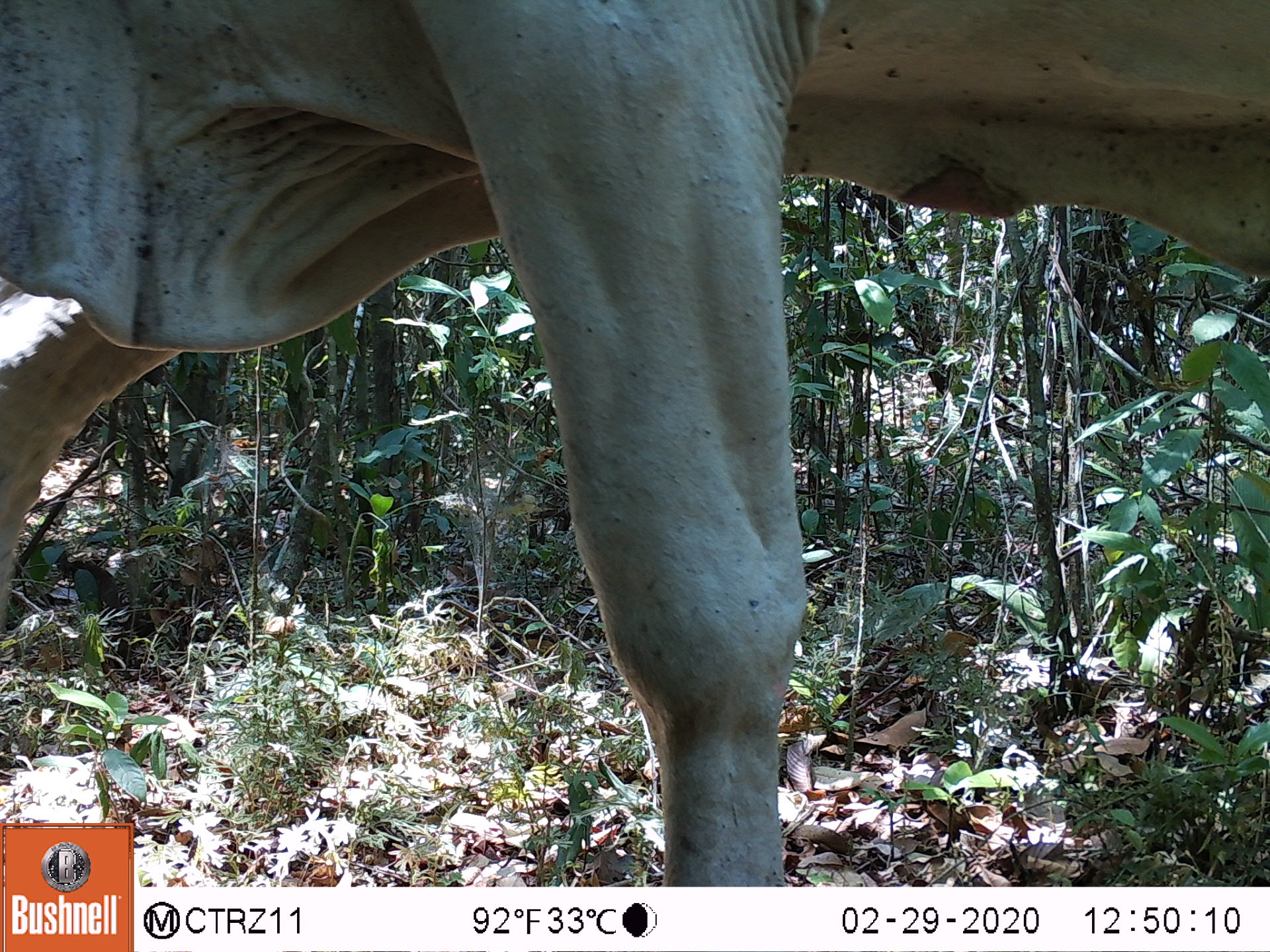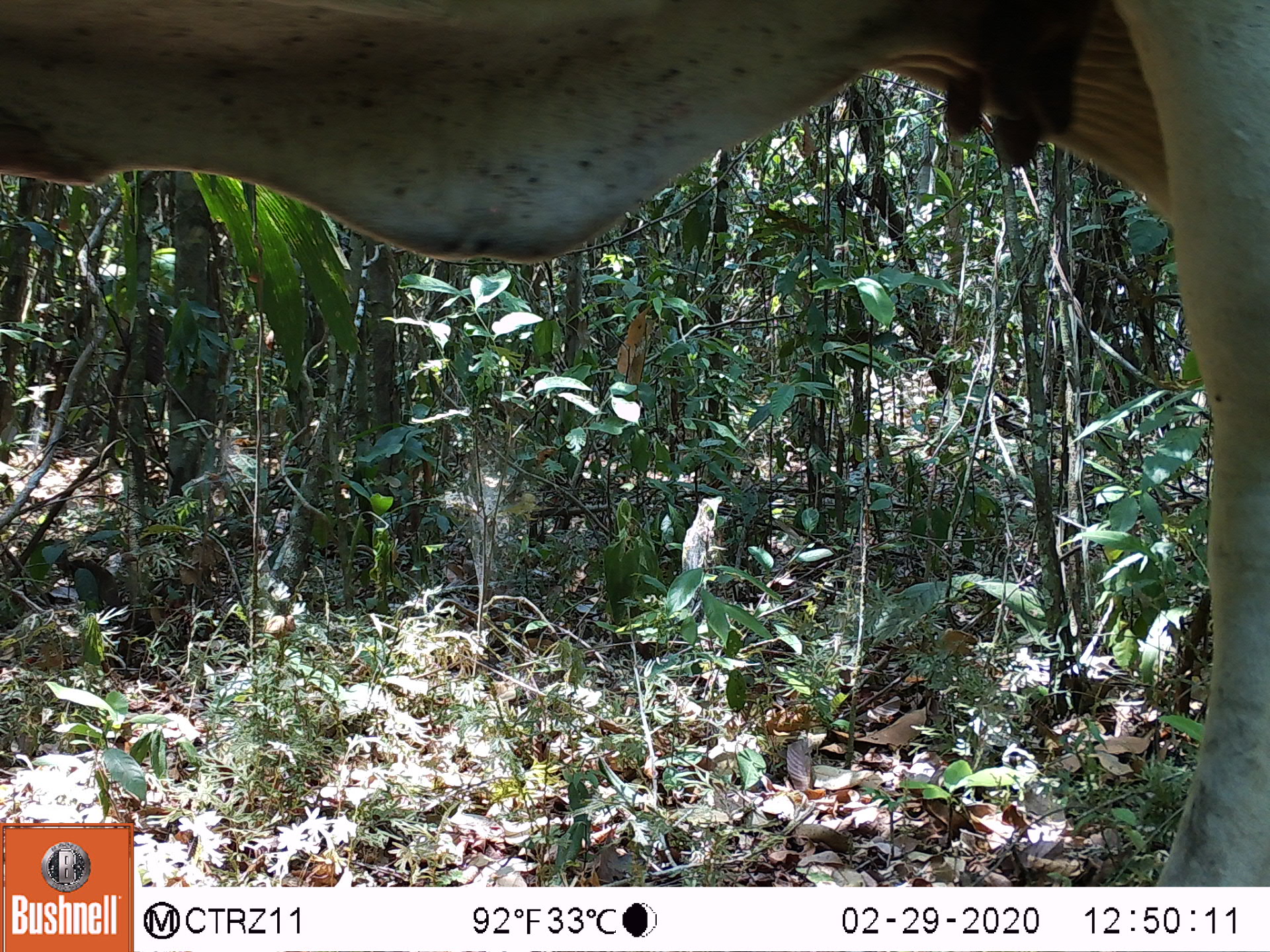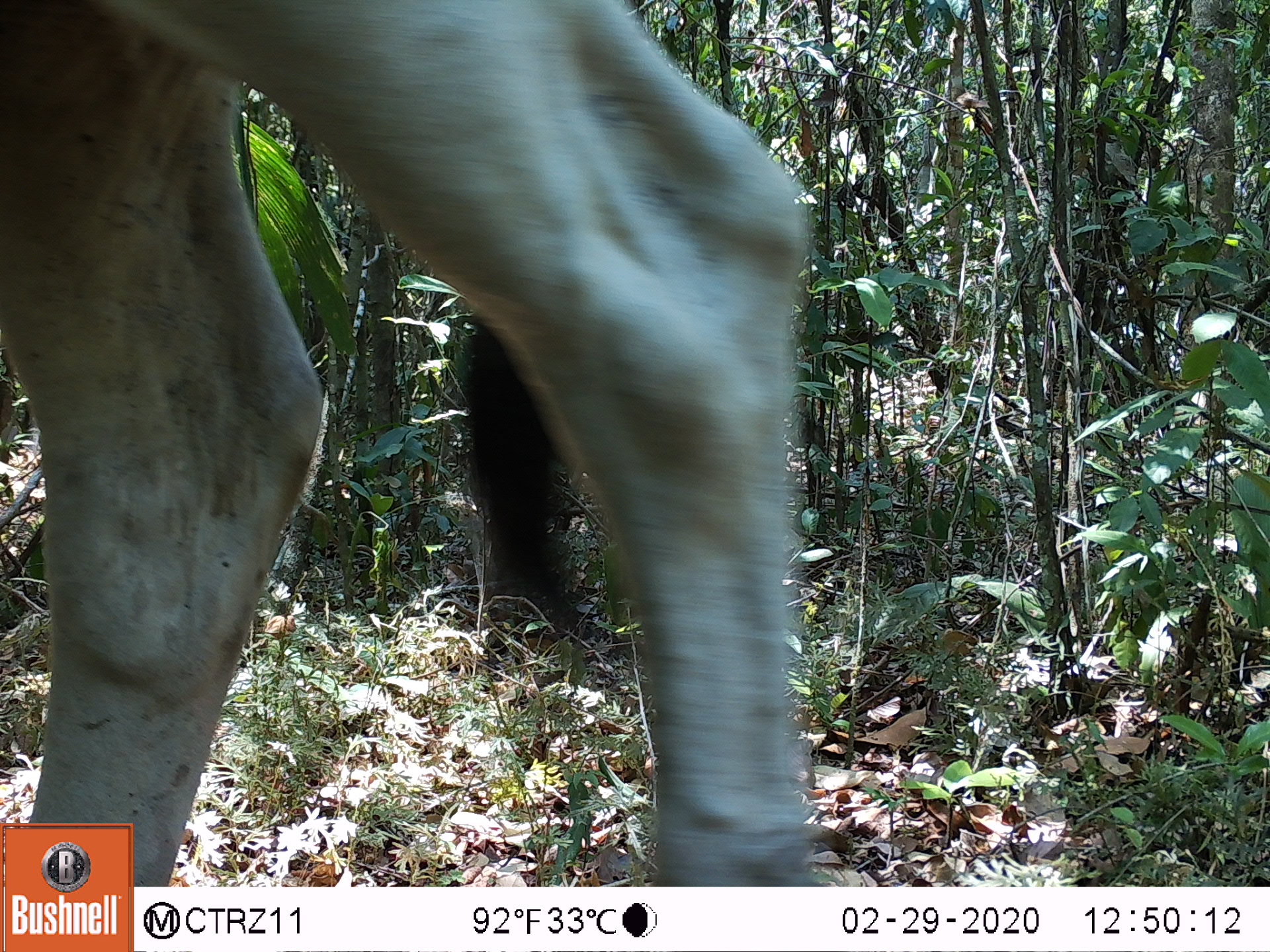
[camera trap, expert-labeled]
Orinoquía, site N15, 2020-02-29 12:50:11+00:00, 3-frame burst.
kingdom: Animalia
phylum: Chordata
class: Mammalia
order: Artiodactyla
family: Bovidae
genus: Bos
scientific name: Bos taurus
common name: cow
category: cattle